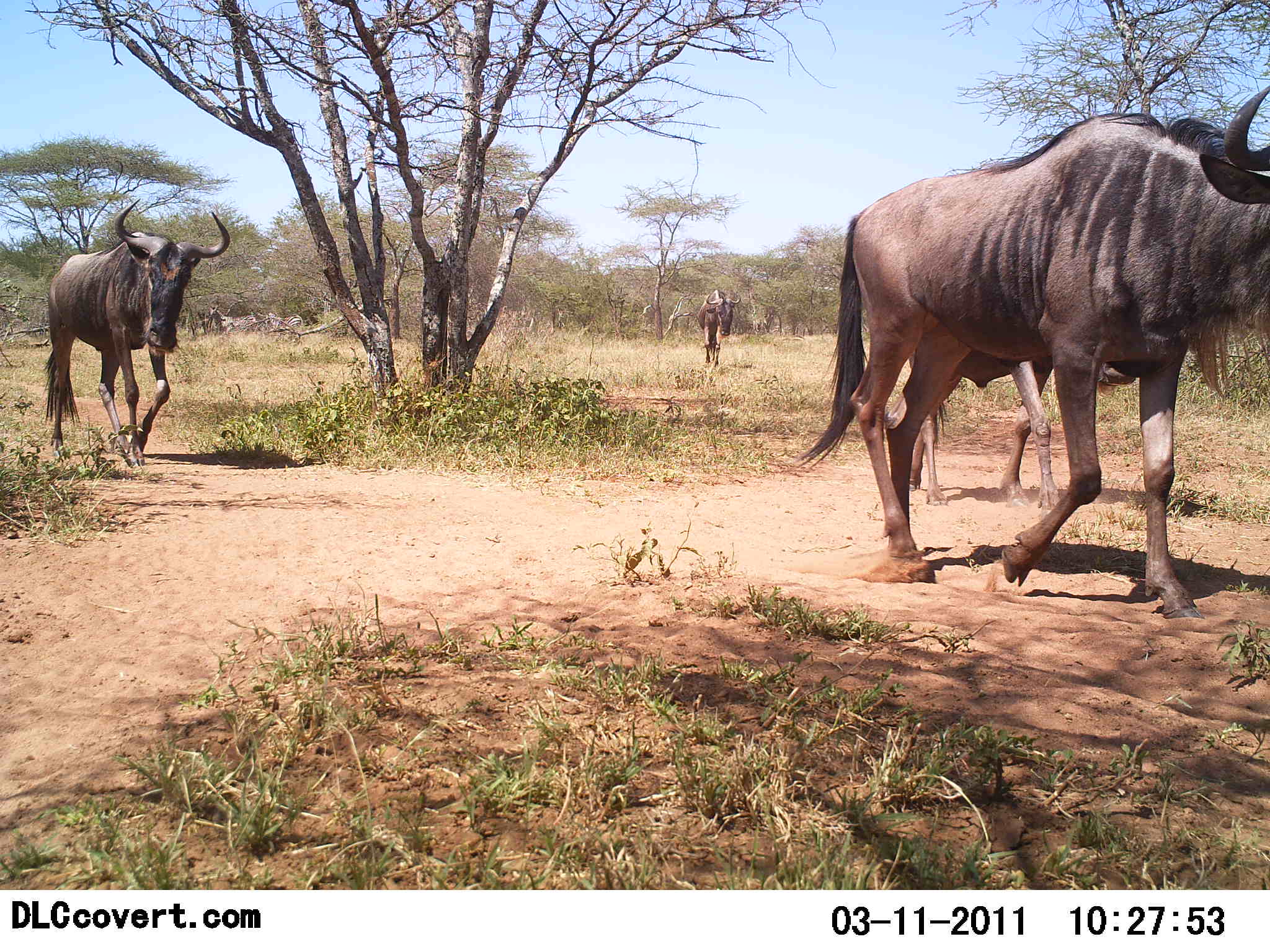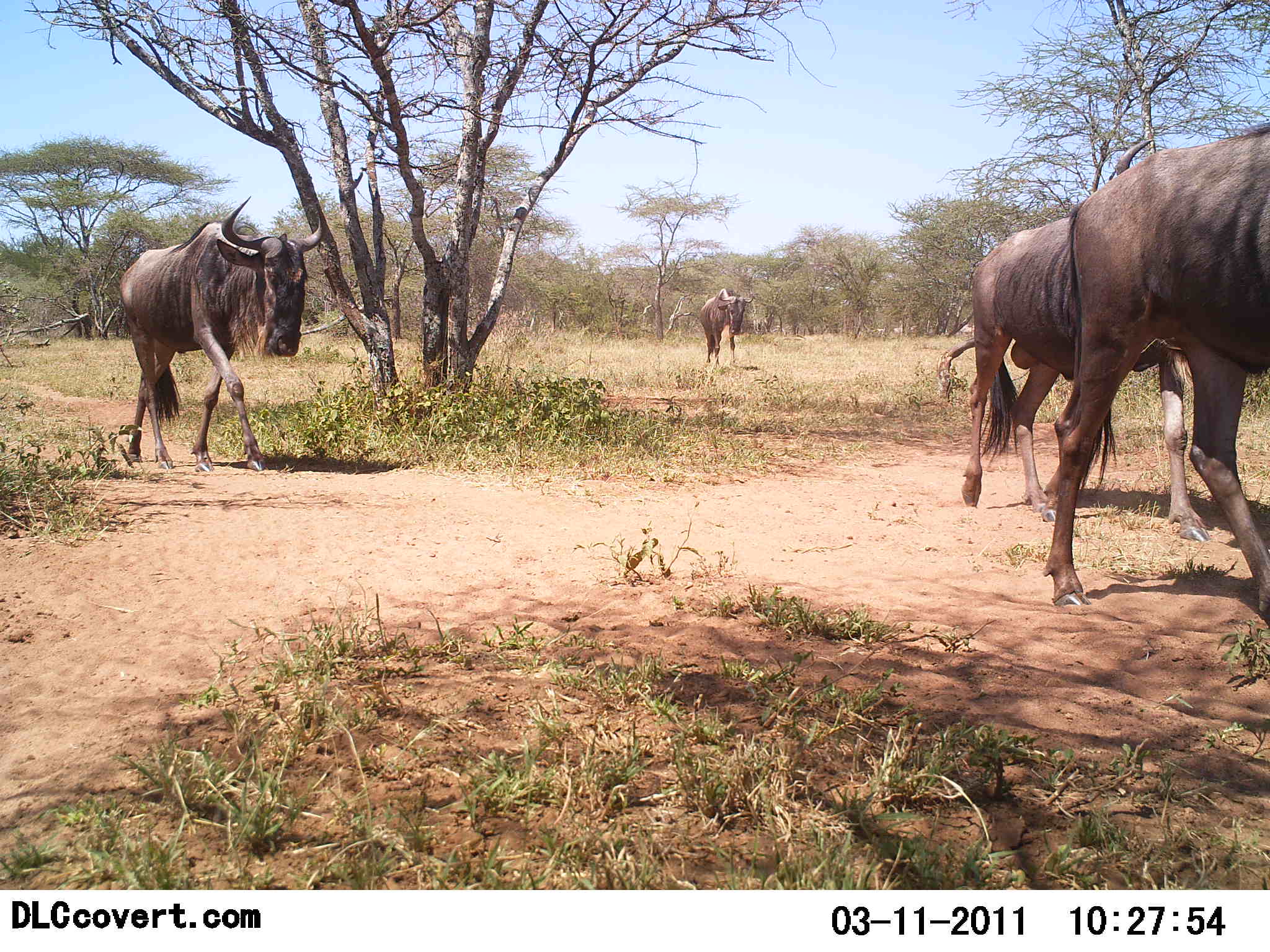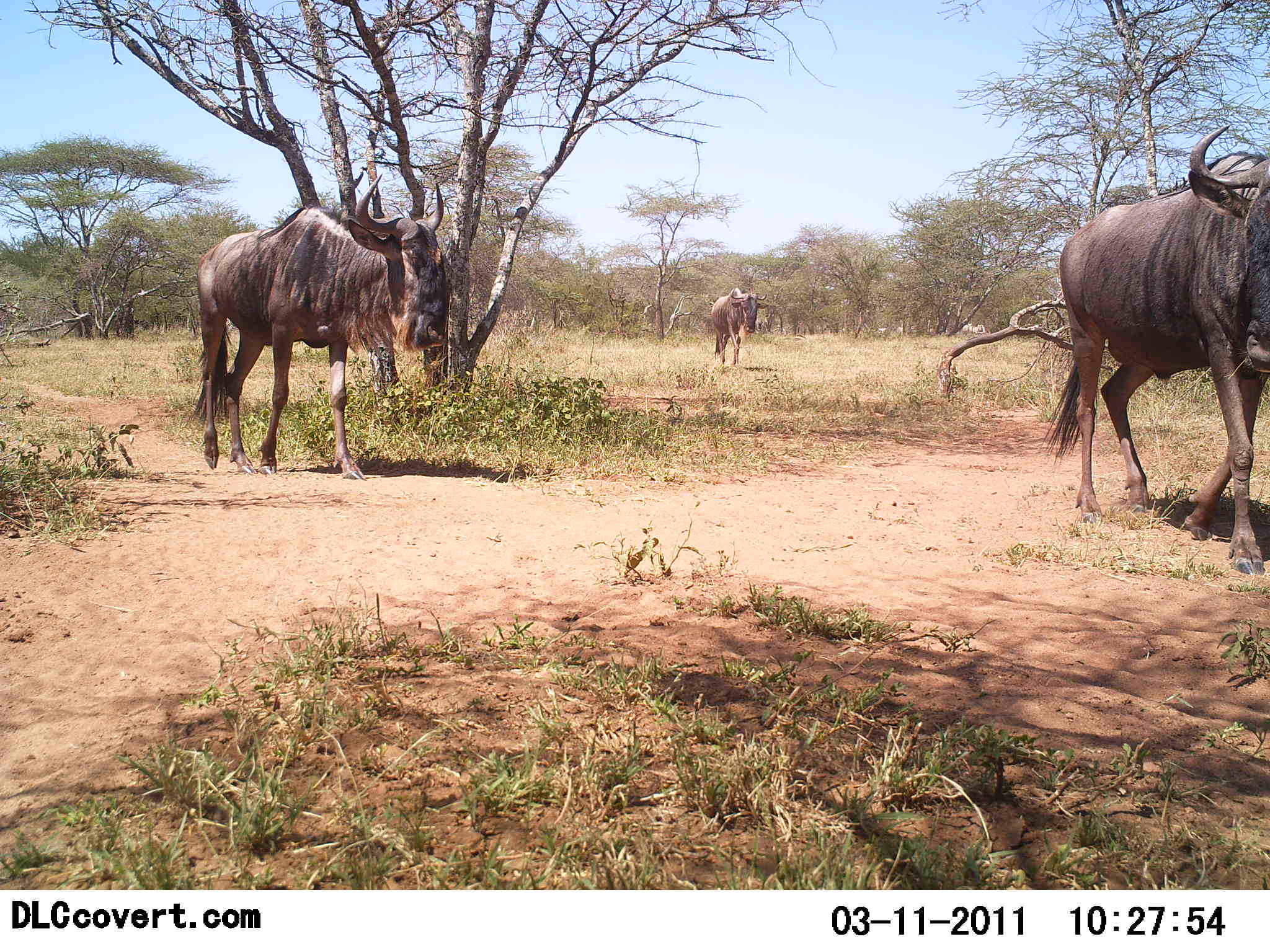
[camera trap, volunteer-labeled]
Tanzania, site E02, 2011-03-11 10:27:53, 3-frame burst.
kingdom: Animalia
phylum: Chordata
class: Mammalia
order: Artiodactyla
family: Bovidae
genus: Connochaetes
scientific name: Connochaetes taurinus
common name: blue wildebeest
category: wildebeest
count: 4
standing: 8%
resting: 0%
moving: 100%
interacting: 0%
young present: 0%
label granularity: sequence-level